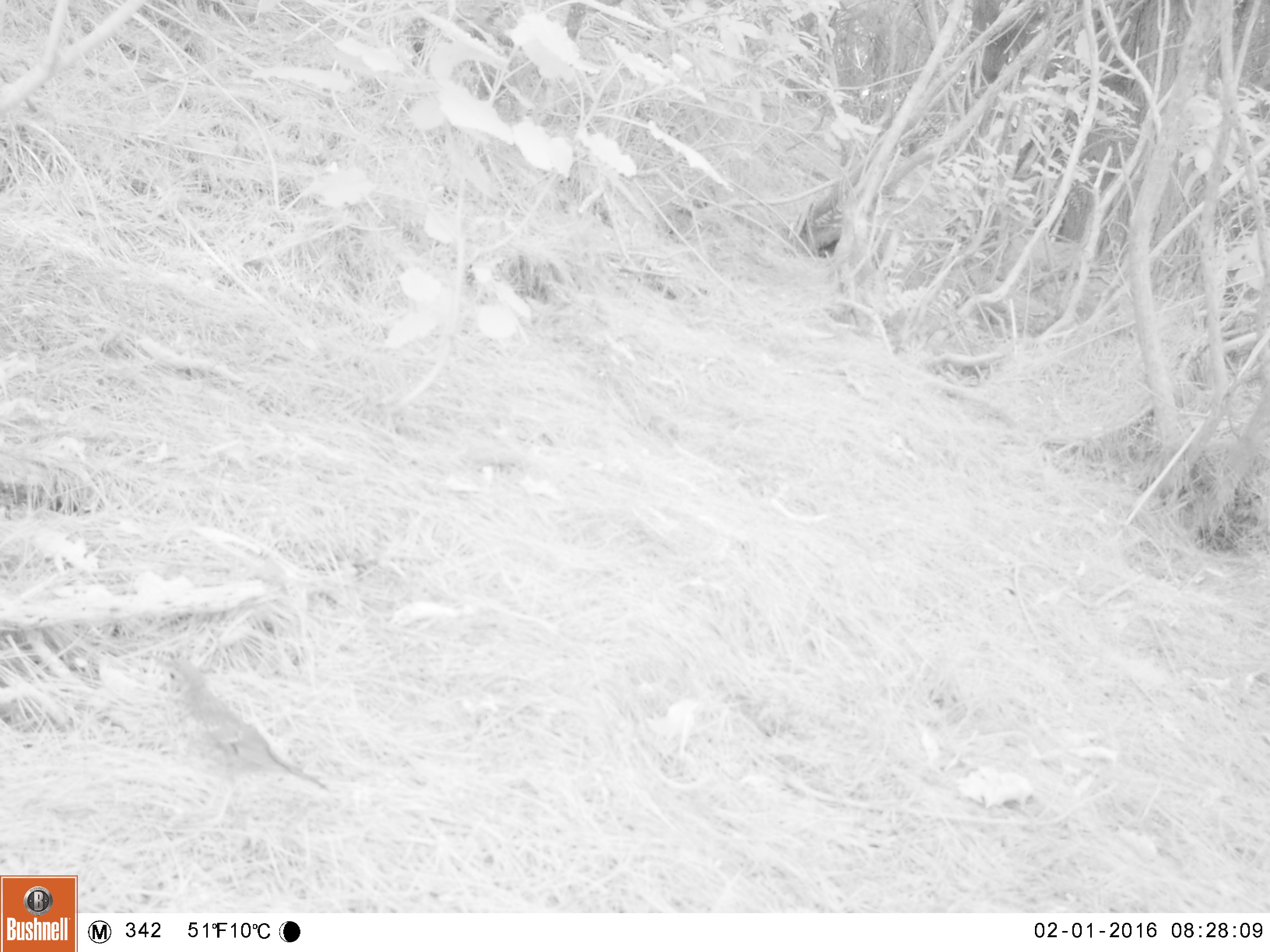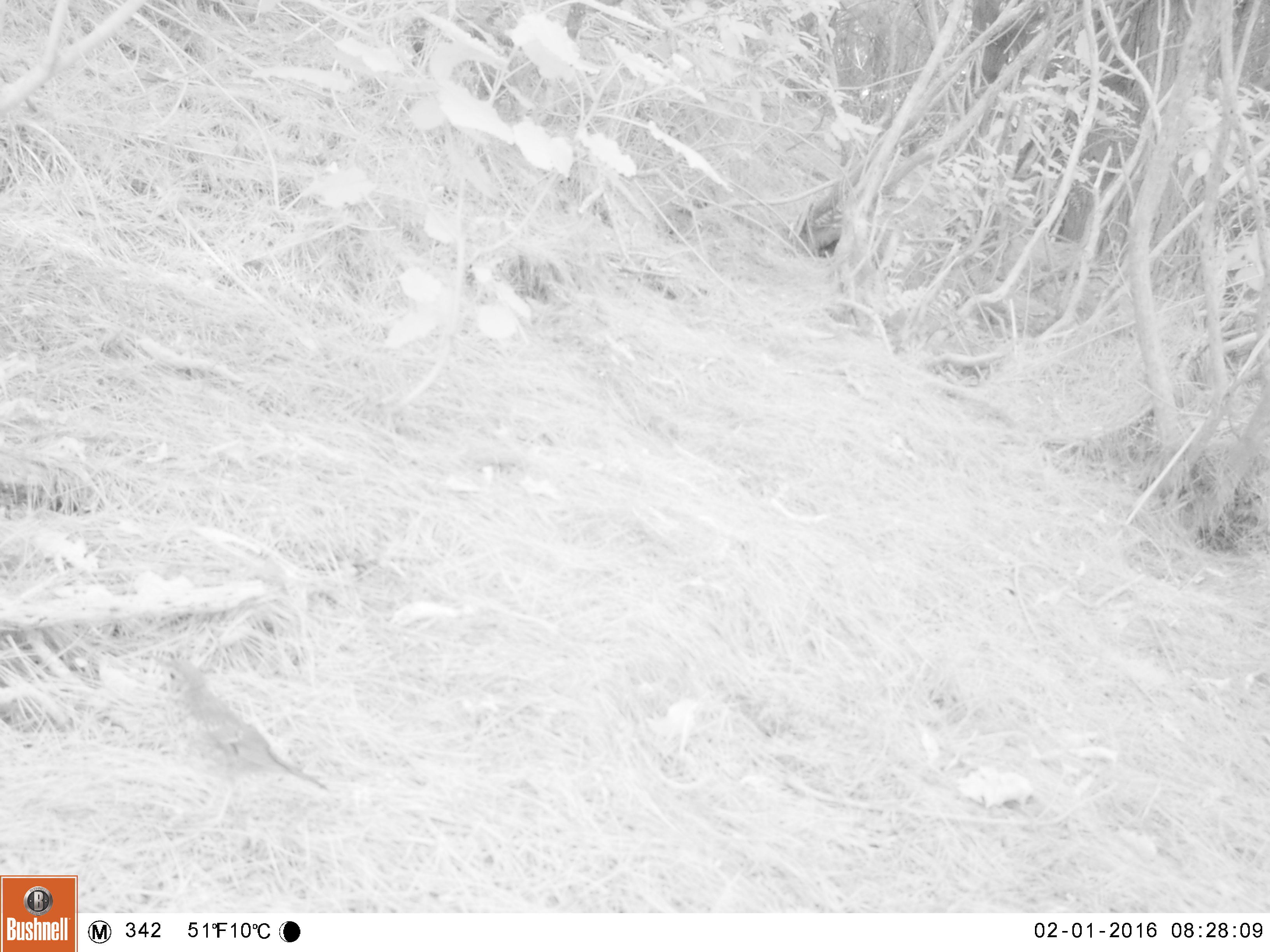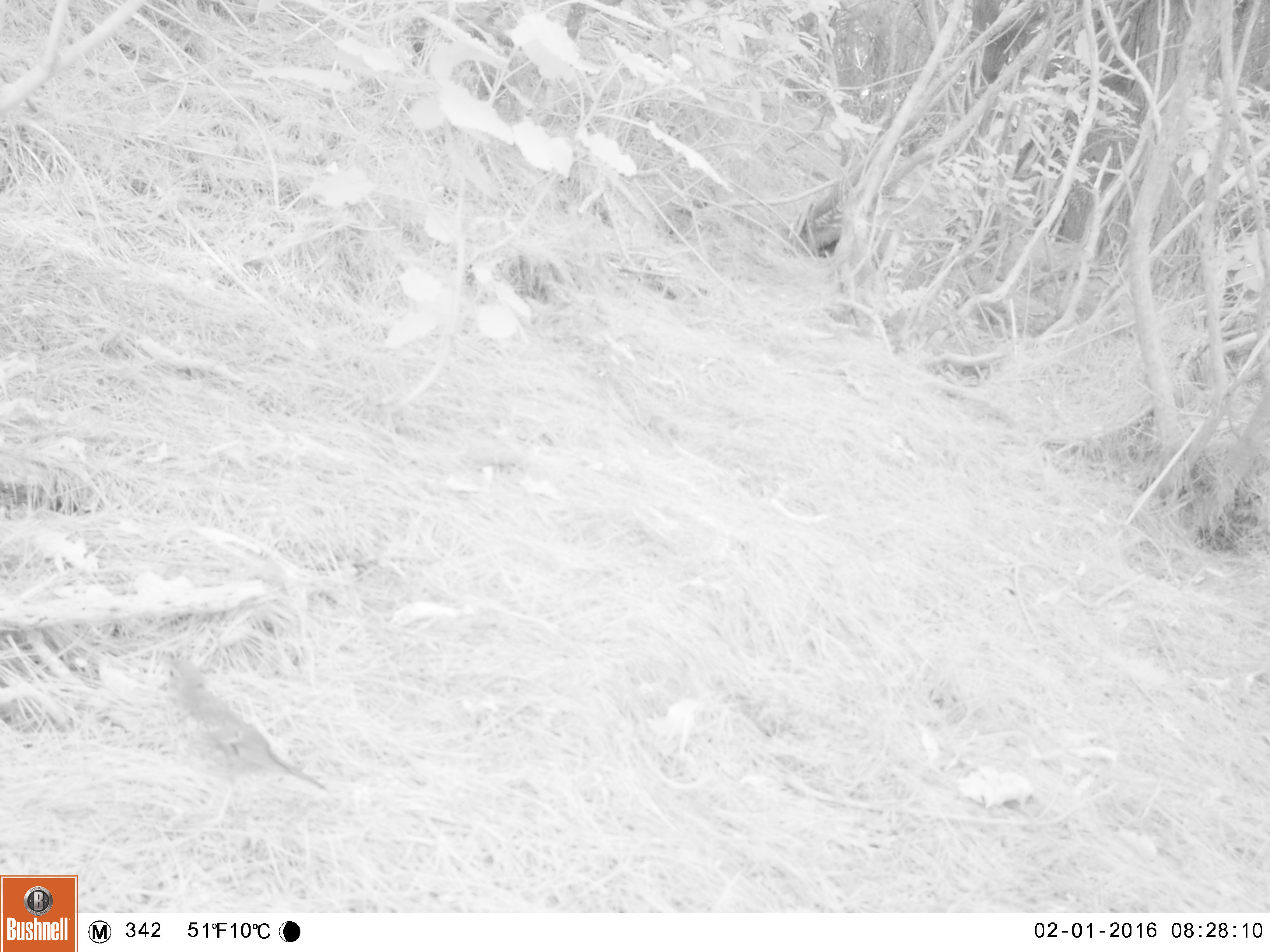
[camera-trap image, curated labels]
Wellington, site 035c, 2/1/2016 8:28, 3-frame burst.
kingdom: Animalia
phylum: Chordata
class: Aves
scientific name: Aves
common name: bird